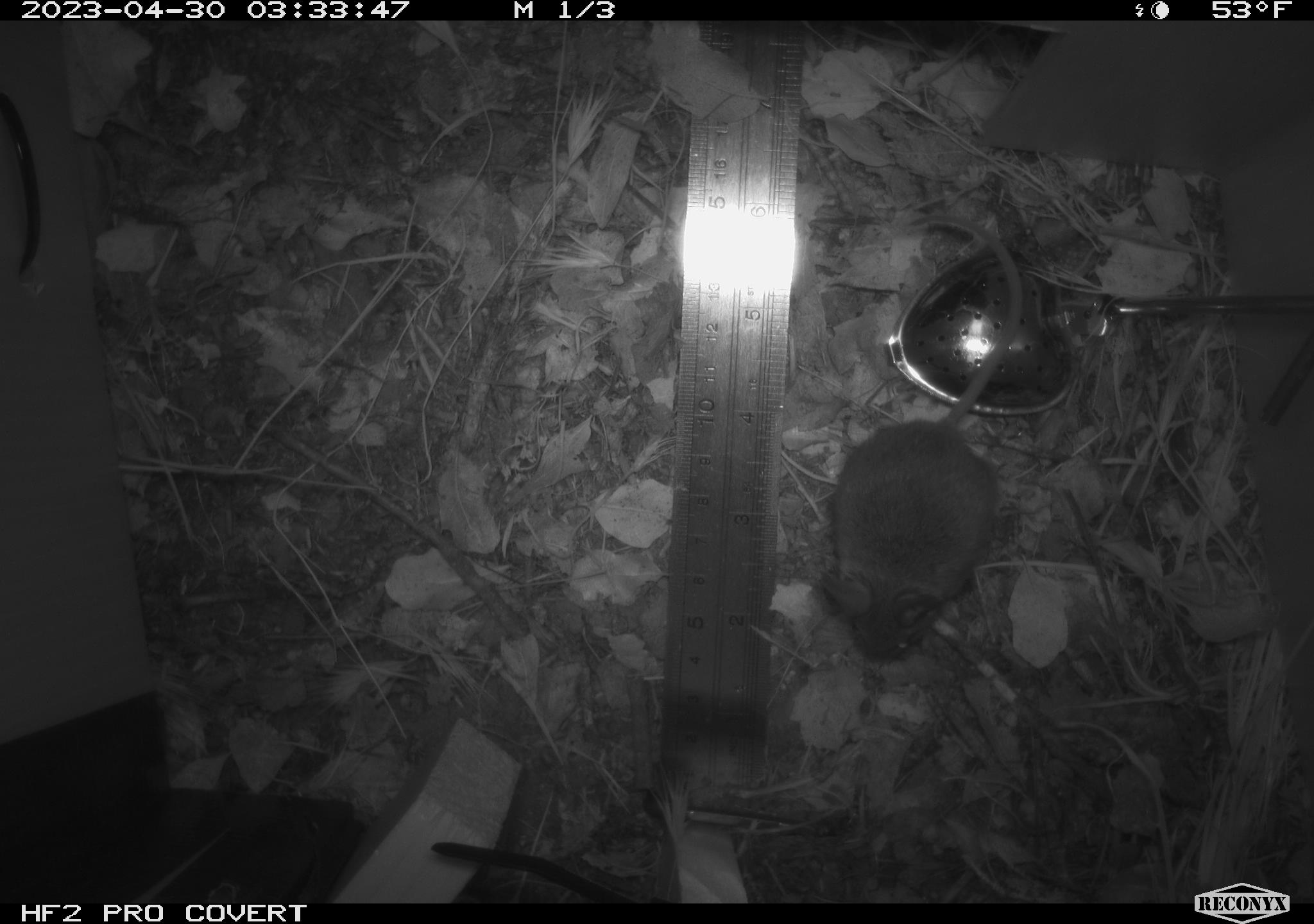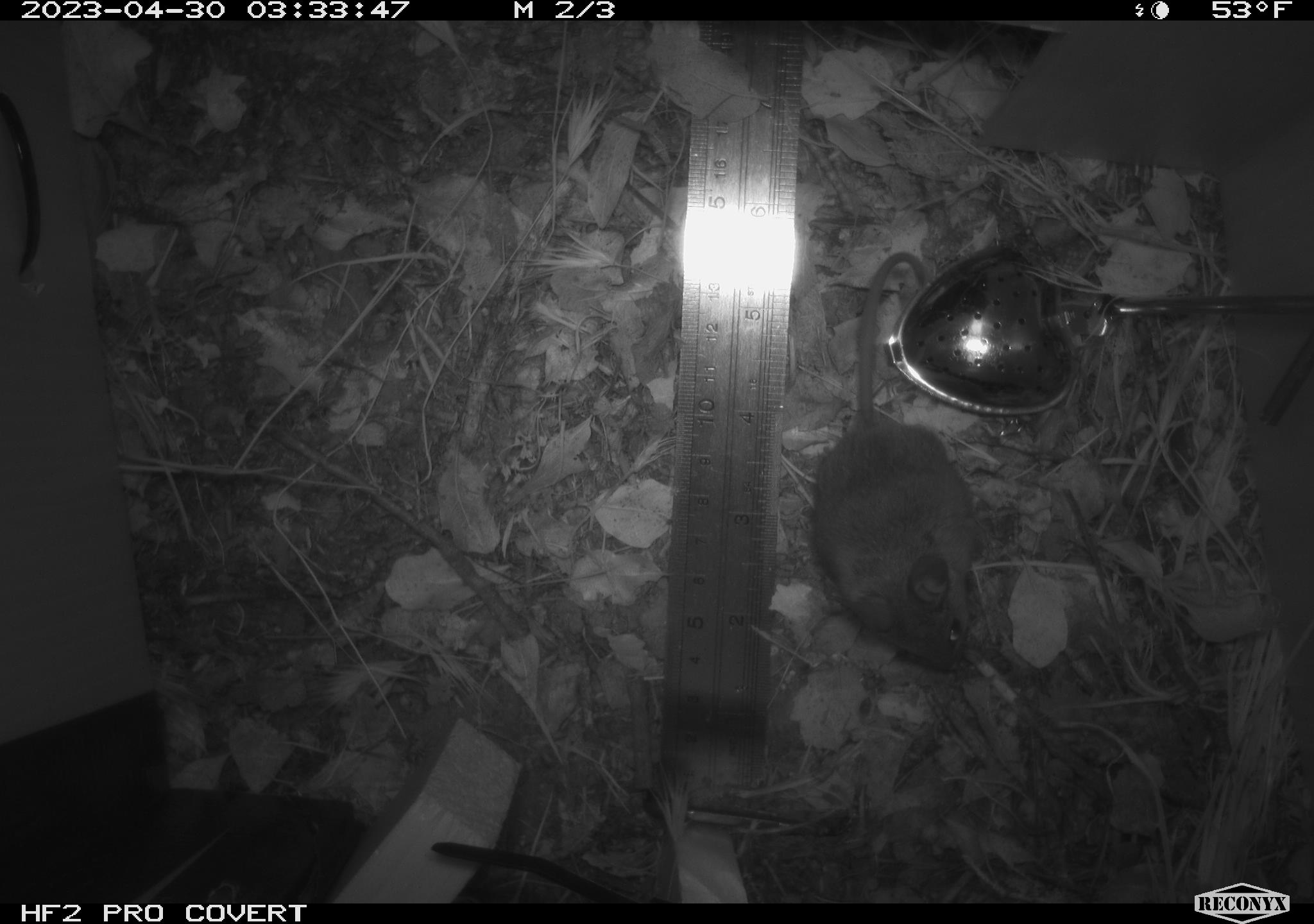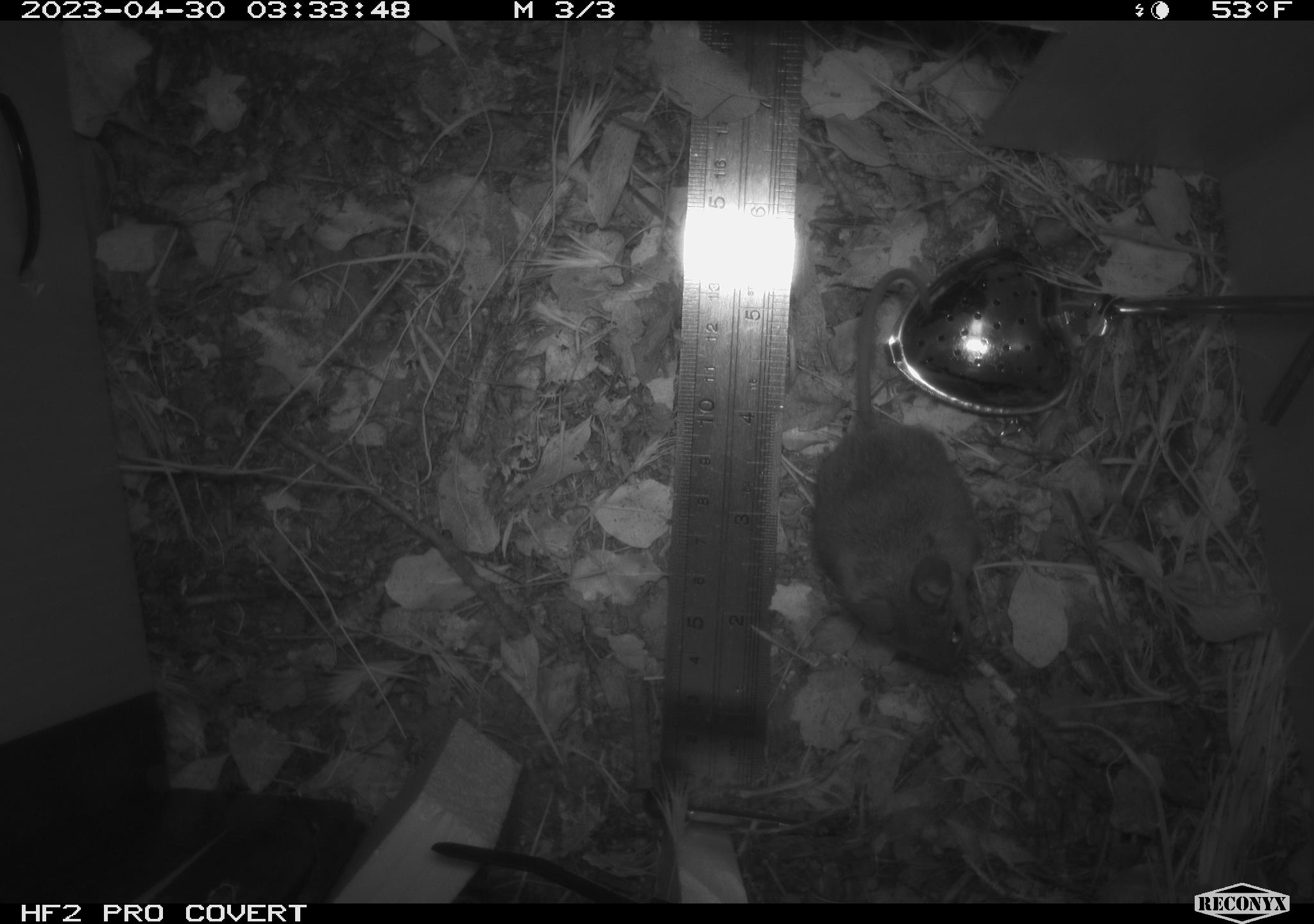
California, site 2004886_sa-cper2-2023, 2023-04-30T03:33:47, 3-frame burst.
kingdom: Animalia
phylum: Chordata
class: Mammalia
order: Rodentia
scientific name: Rodentia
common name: mouse species